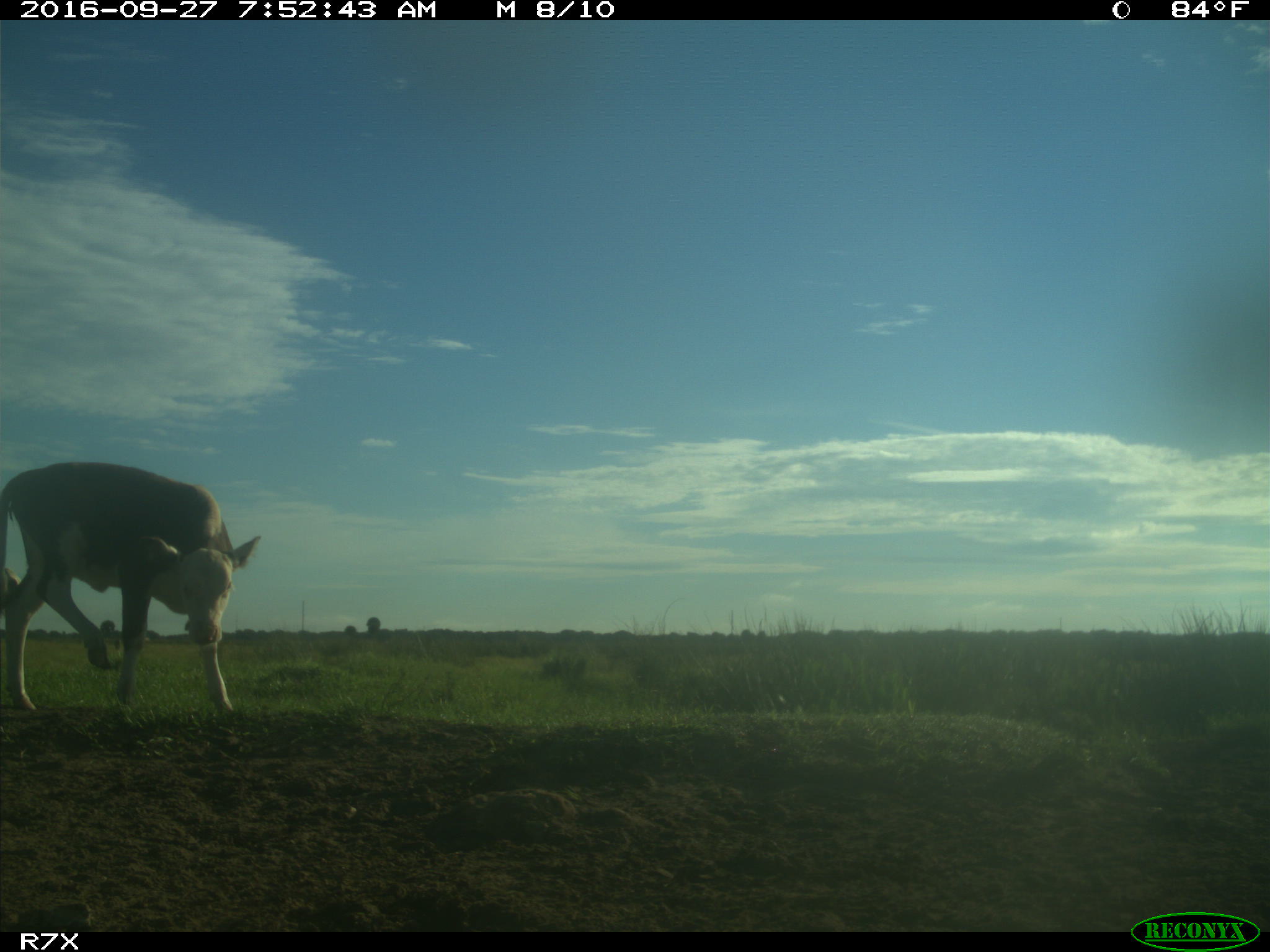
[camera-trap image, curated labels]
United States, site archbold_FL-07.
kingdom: Animalia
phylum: Chordata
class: Mammalia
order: Artiodactyla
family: Bovidae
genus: Bos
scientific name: Bos taurus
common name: domestic cow